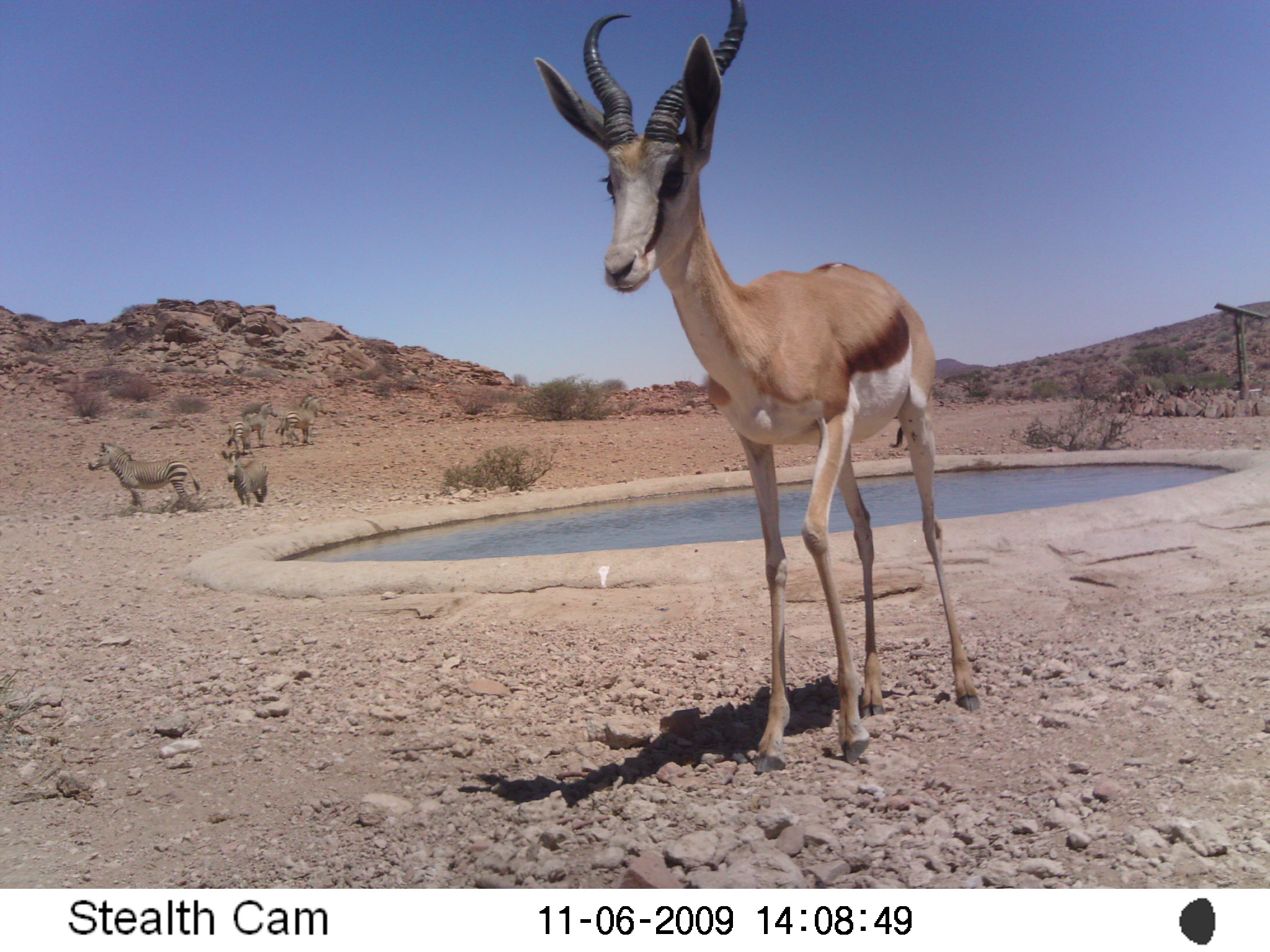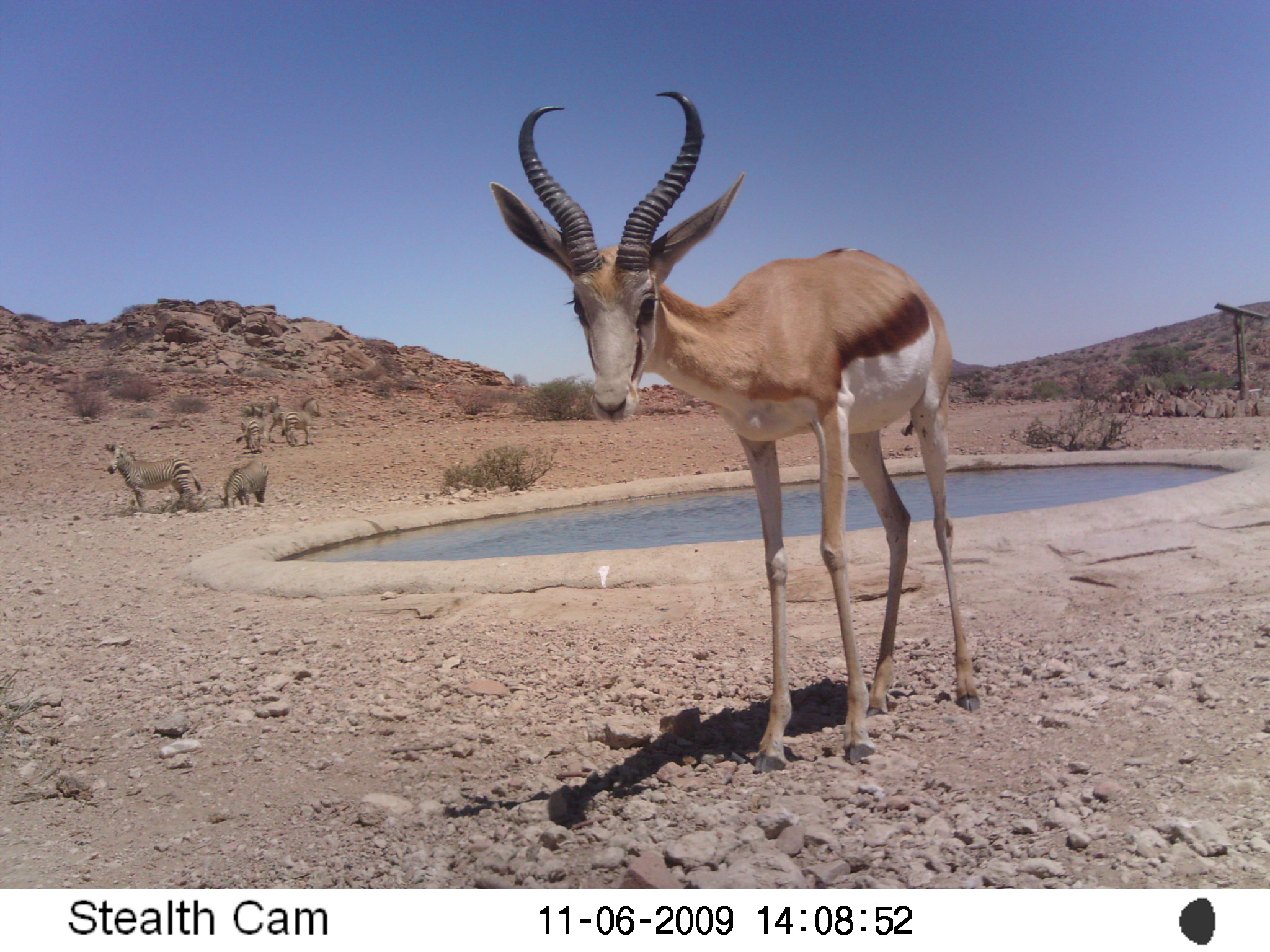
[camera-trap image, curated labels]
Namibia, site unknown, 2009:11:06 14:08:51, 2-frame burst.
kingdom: Animalia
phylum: Chordata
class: Mammalia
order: Artiodactyla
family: Bovidae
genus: Antidorcas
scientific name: Antidorcas marsupialis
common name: springbok